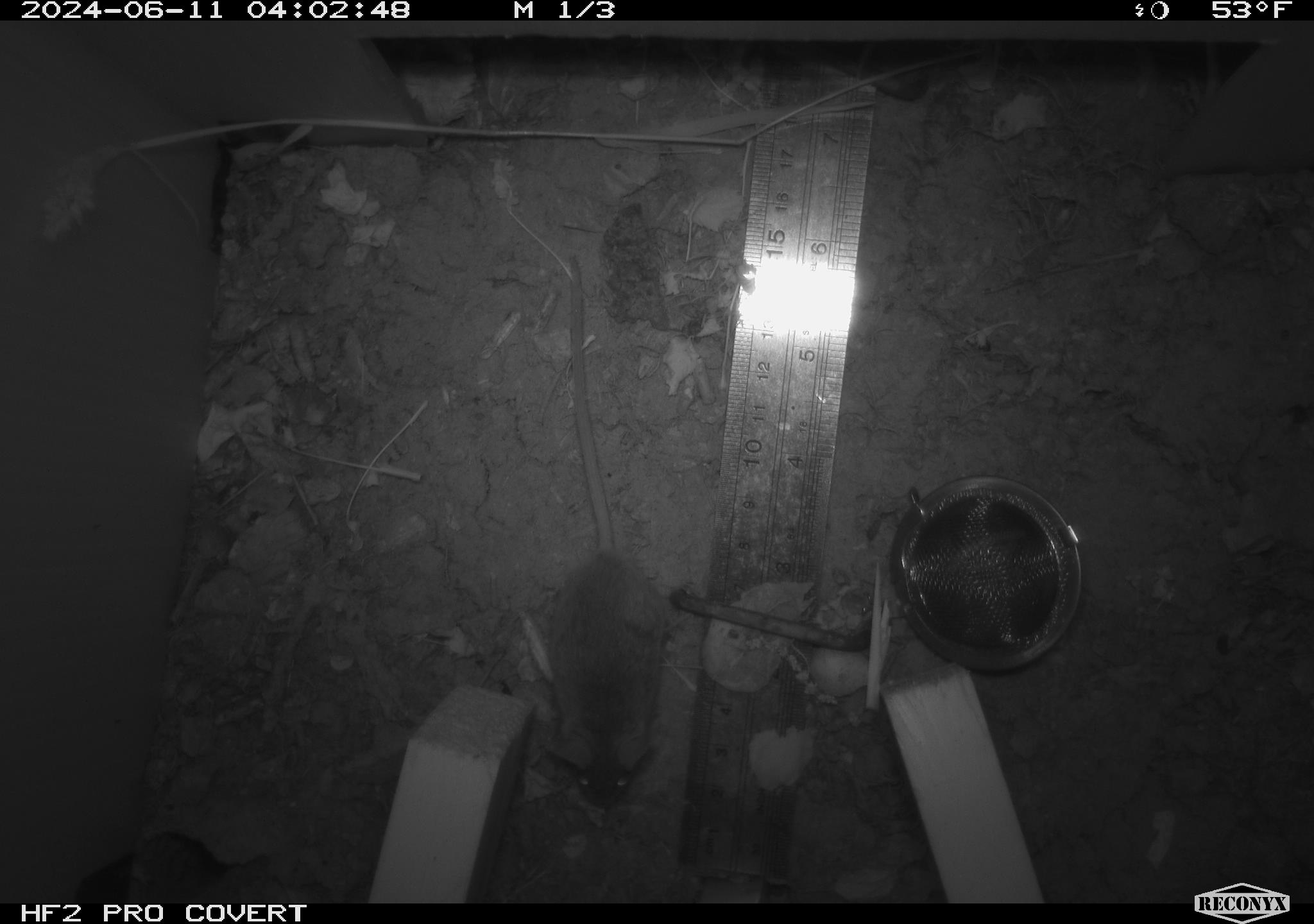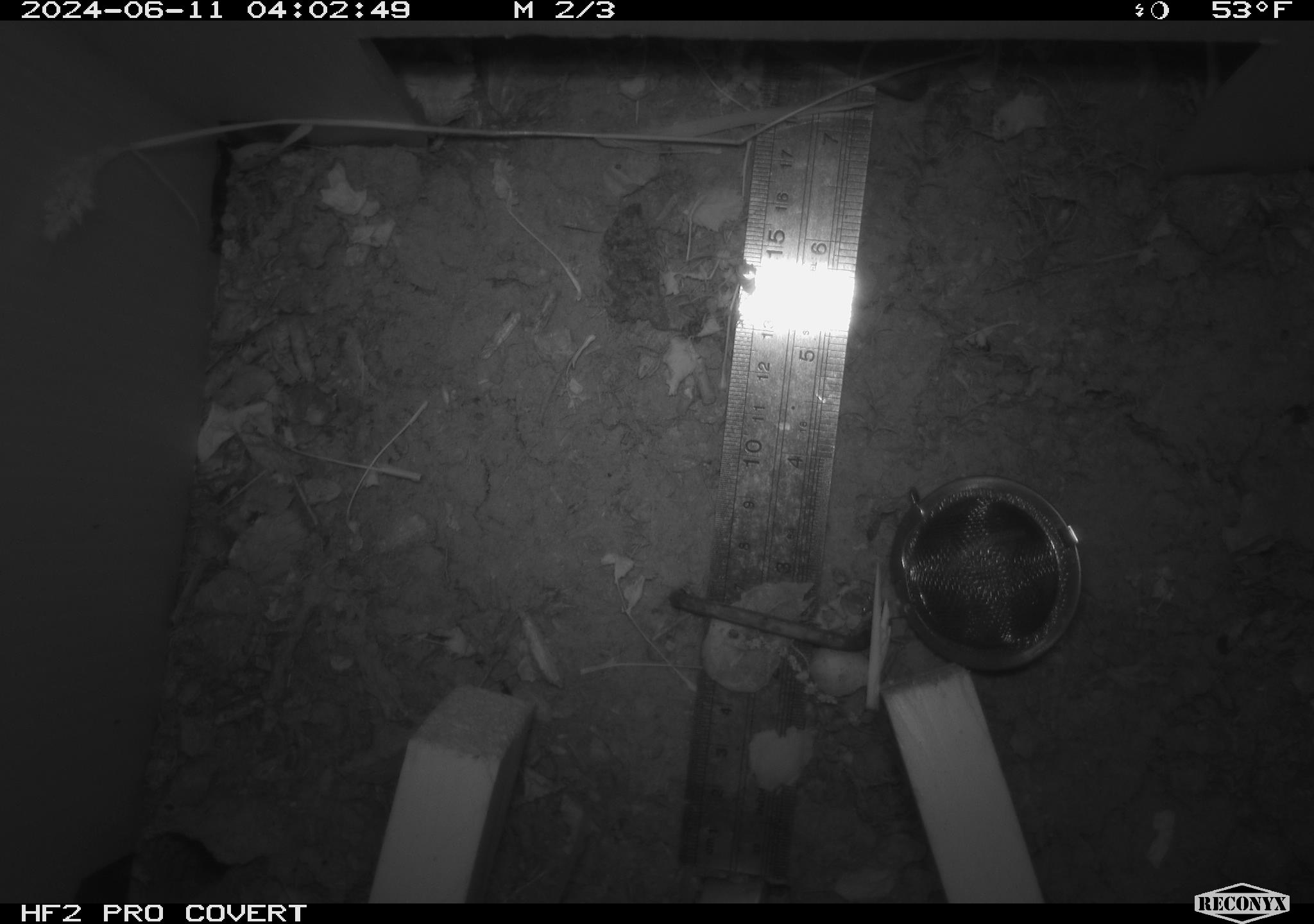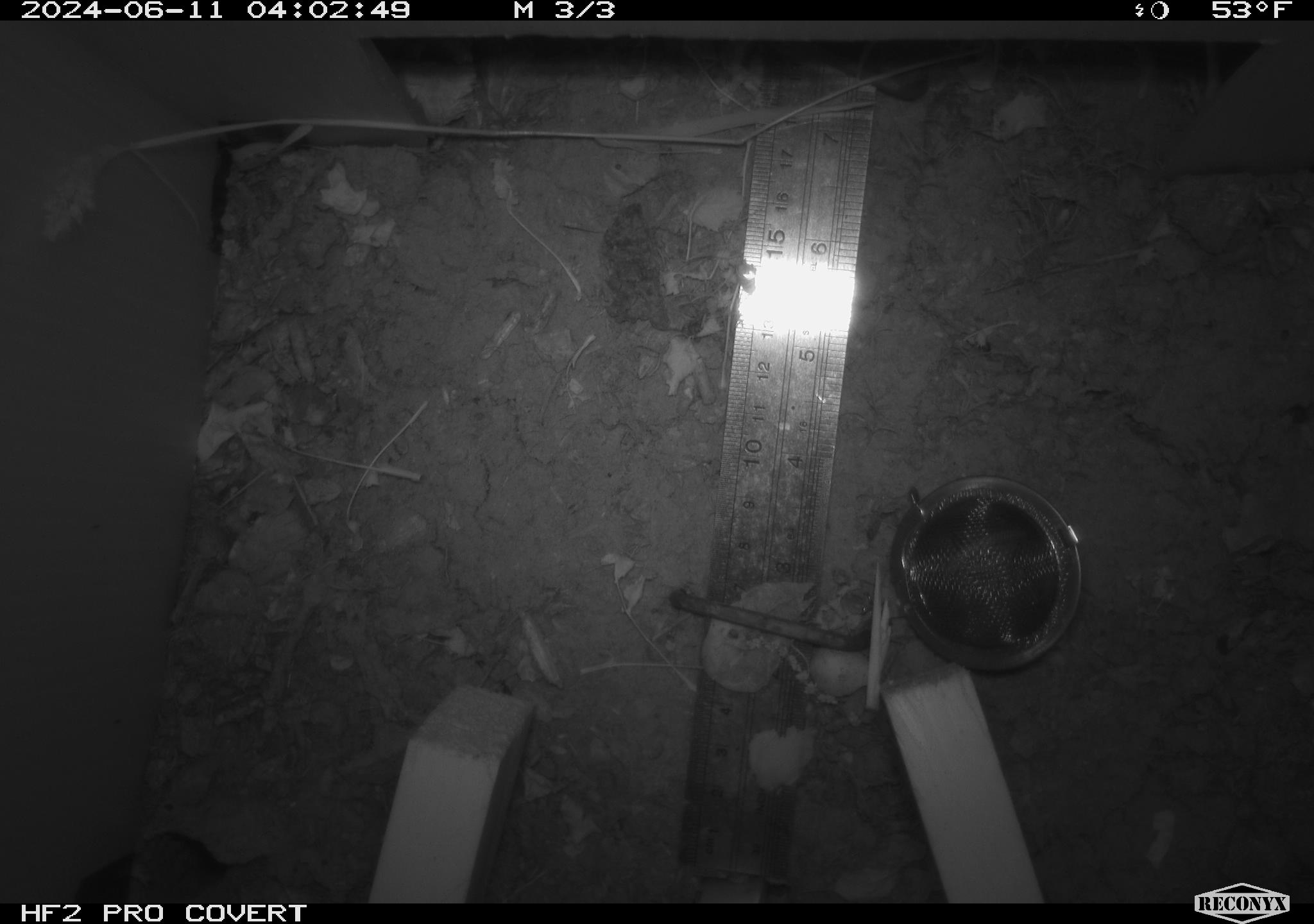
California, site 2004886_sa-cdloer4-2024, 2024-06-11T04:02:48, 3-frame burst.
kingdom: Animalia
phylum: Chordata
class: Mammalia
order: Rodentia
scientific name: Rodentia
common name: rodent